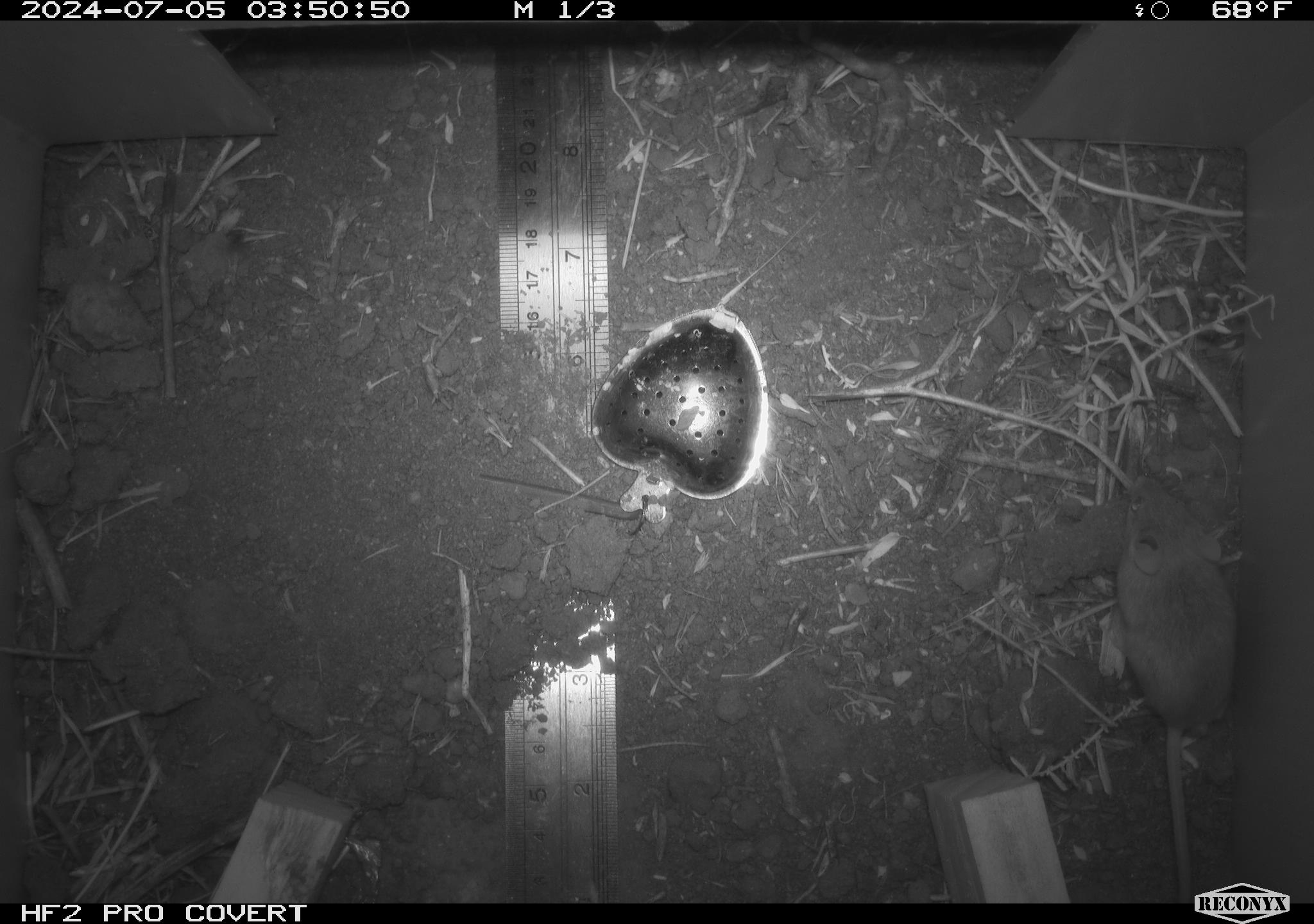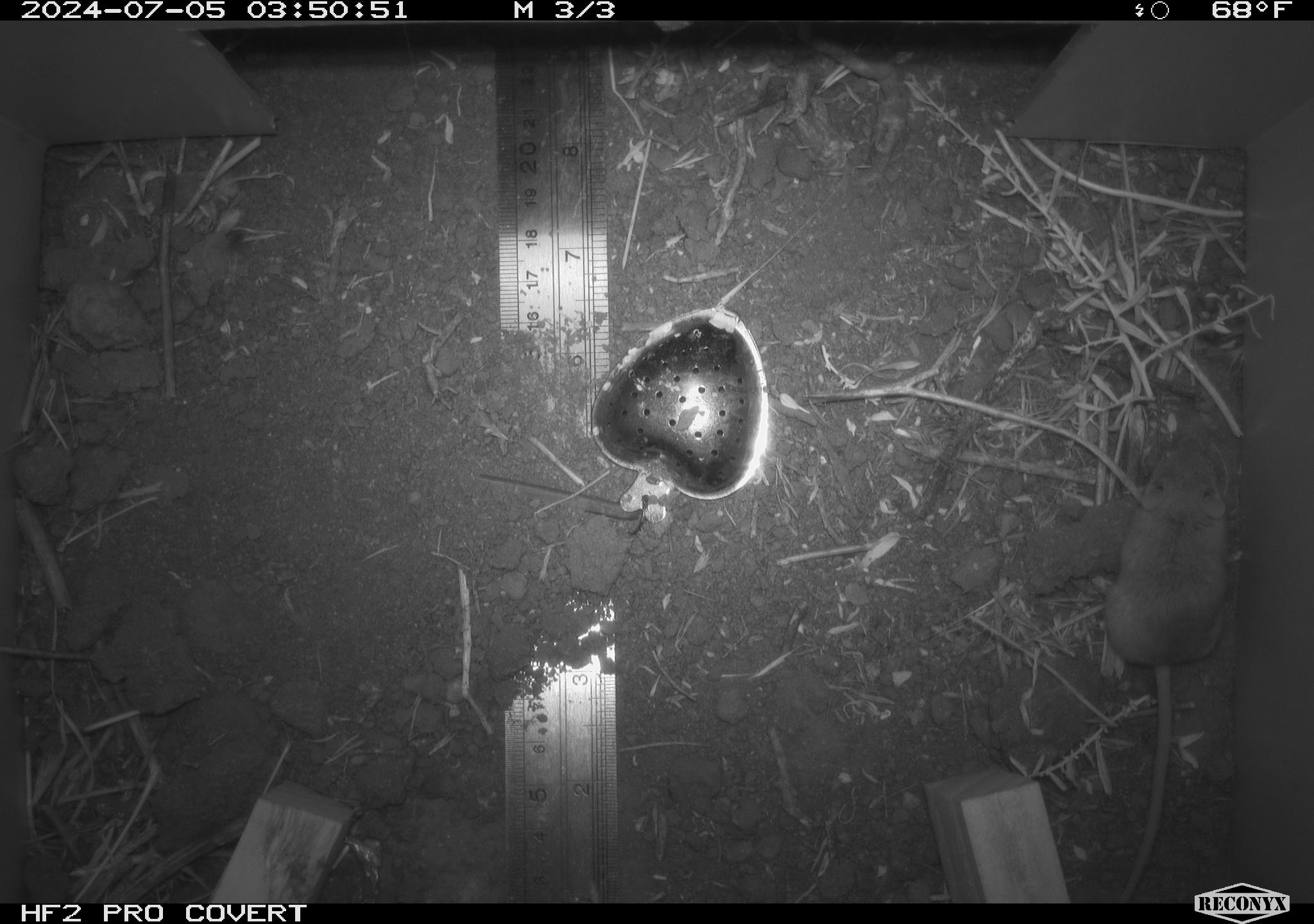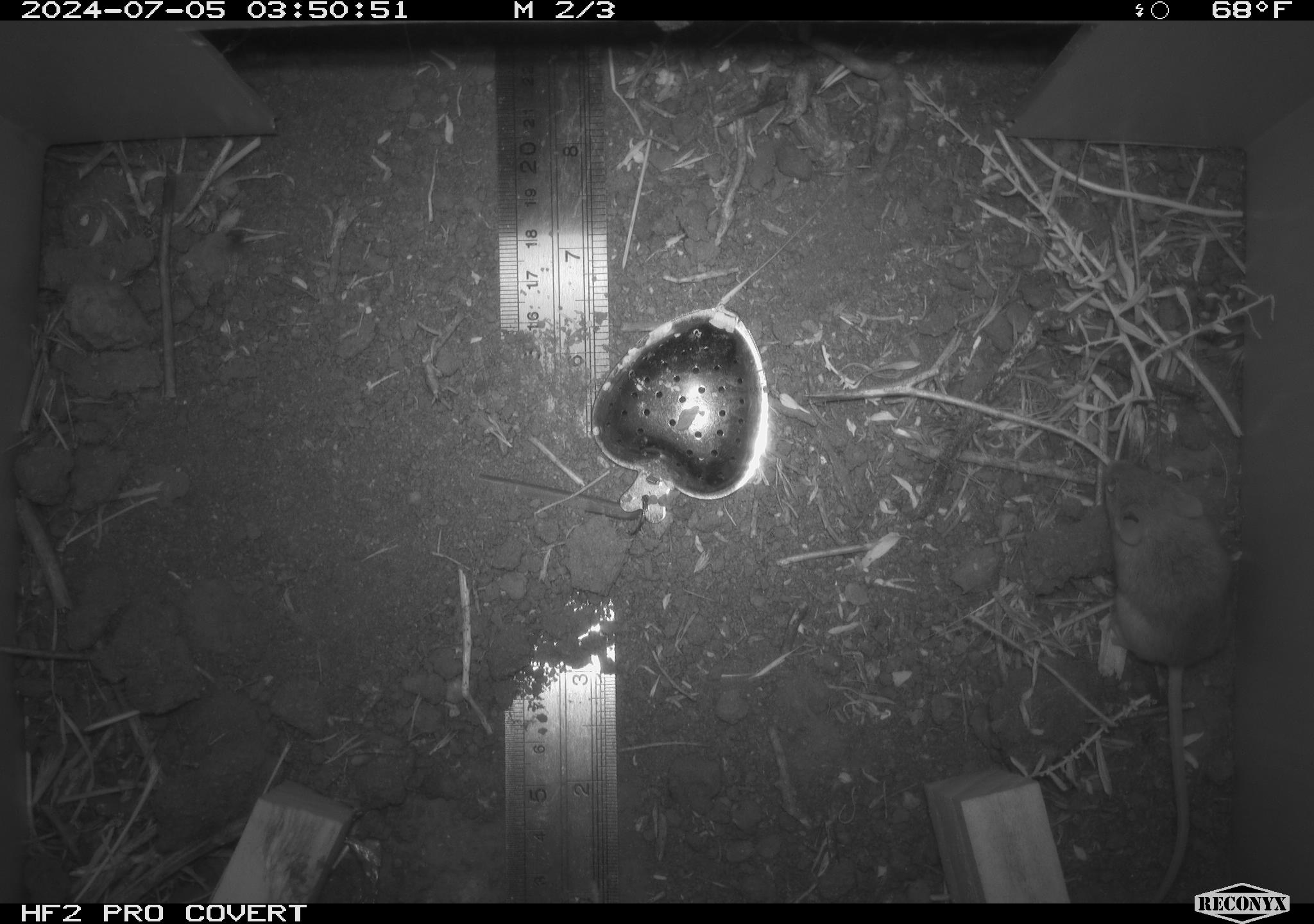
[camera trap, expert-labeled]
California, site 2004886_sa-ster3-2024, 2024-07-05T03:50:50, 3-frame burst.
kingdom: Animalia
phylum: Chordata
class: Mammalia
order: Rodentia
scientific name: Rodentia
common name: mouse species